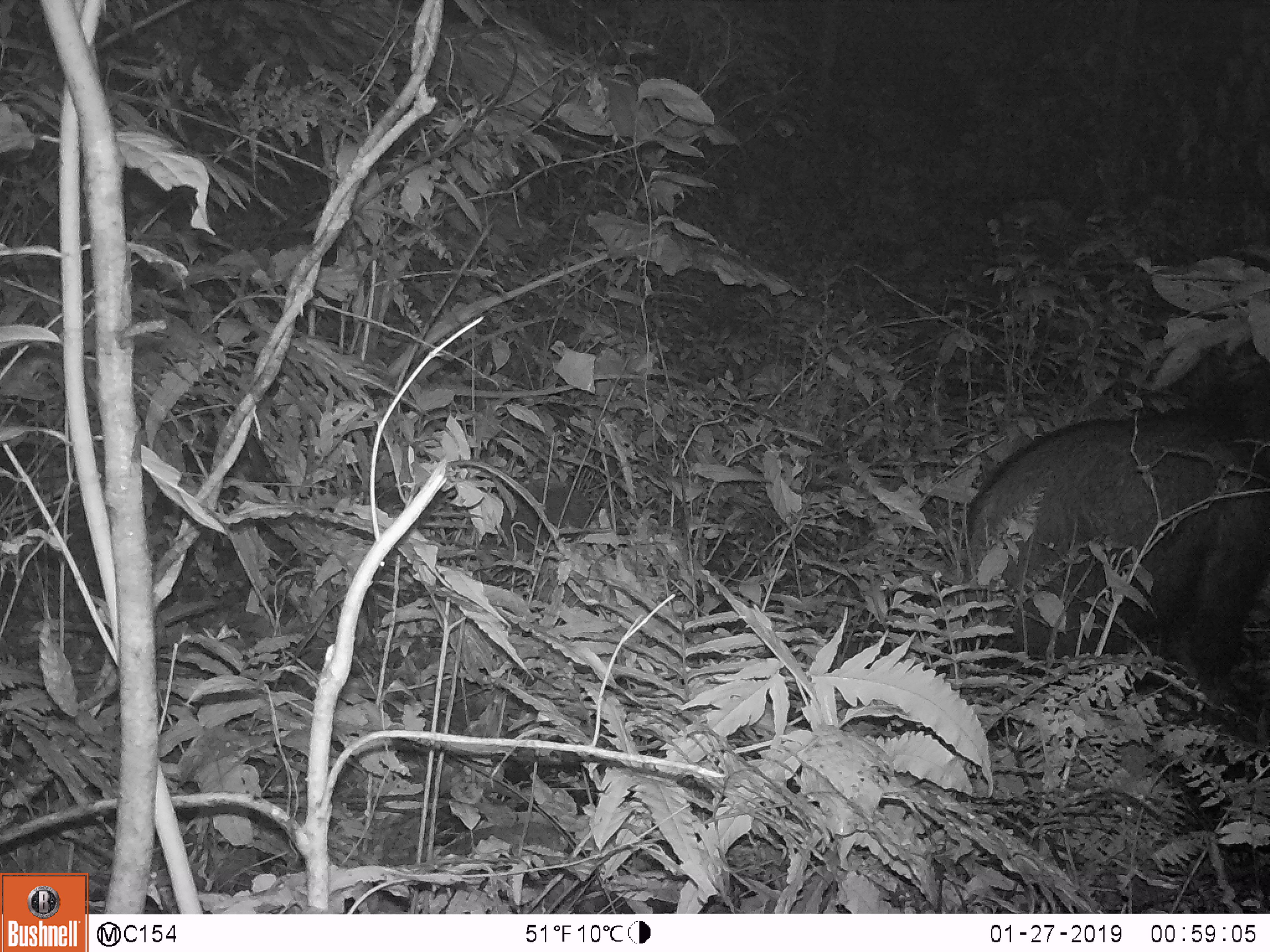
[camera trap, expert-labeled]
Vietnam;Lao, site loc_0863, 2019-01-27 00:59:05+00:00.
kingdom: Animalia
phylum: Chordata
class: Mammalia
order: Artiodactyla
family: Bovidae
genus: Capricornis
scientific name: Capricornis sumatraensis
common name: chinese serow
Chinese serow (Capricornis sumatraensis). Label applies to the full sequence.